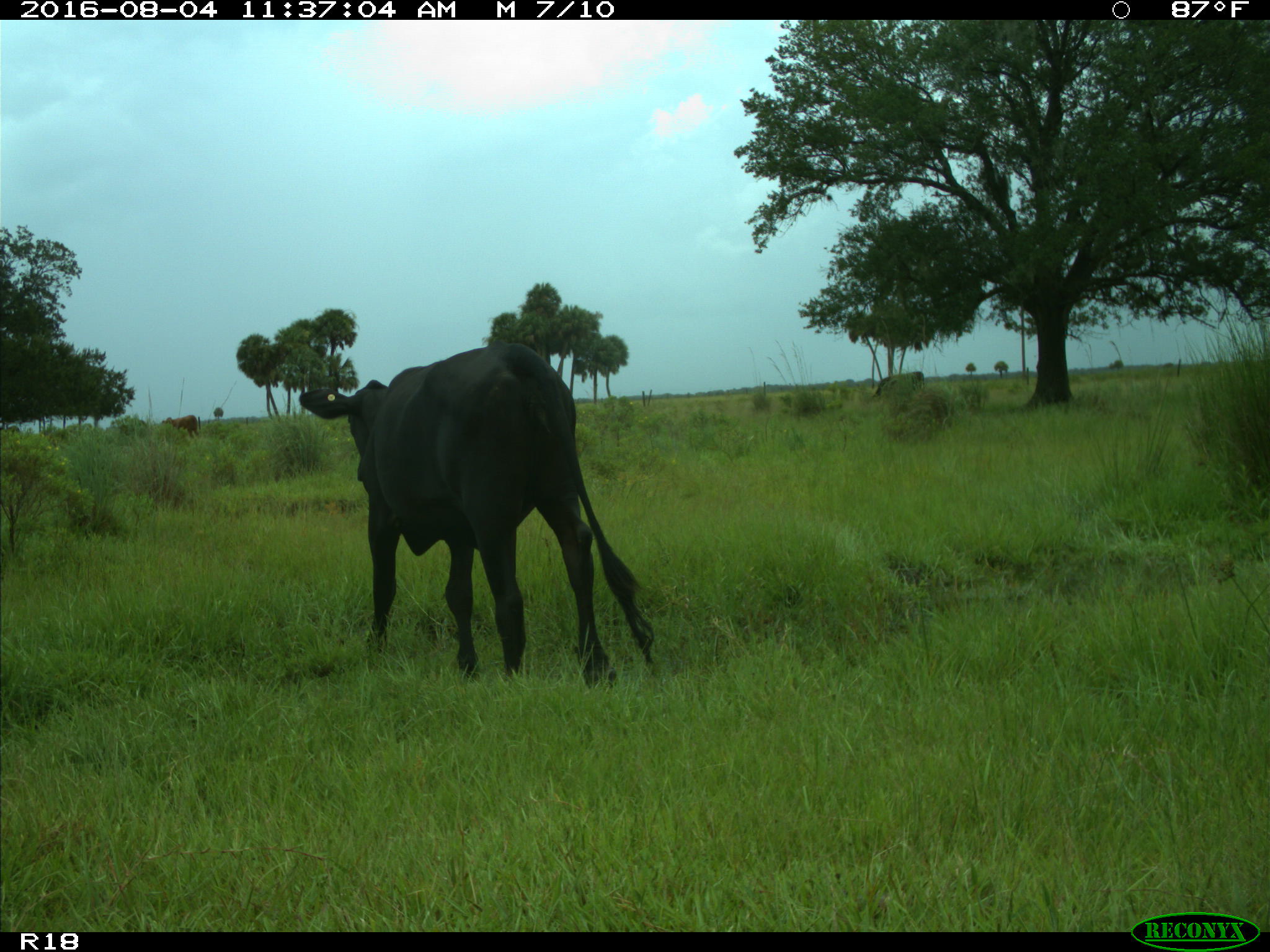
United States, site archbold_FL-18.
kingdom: Animalia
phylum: Chordata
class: Mammalia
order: Artiodactyla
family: Bovidae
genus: Bos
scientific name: Bos taurus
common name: domestic cow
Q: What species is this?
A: Bos taurus (domestic cow).